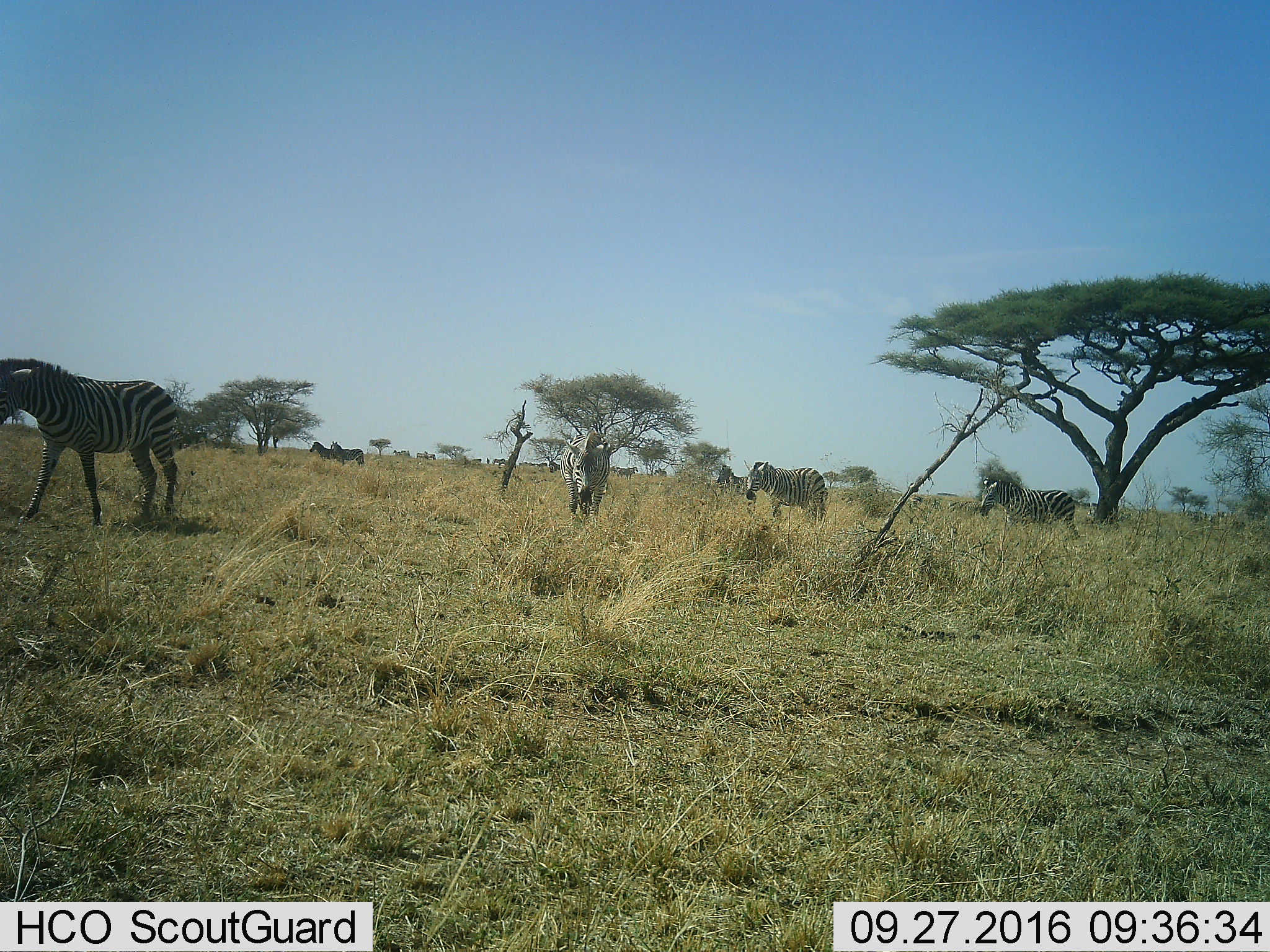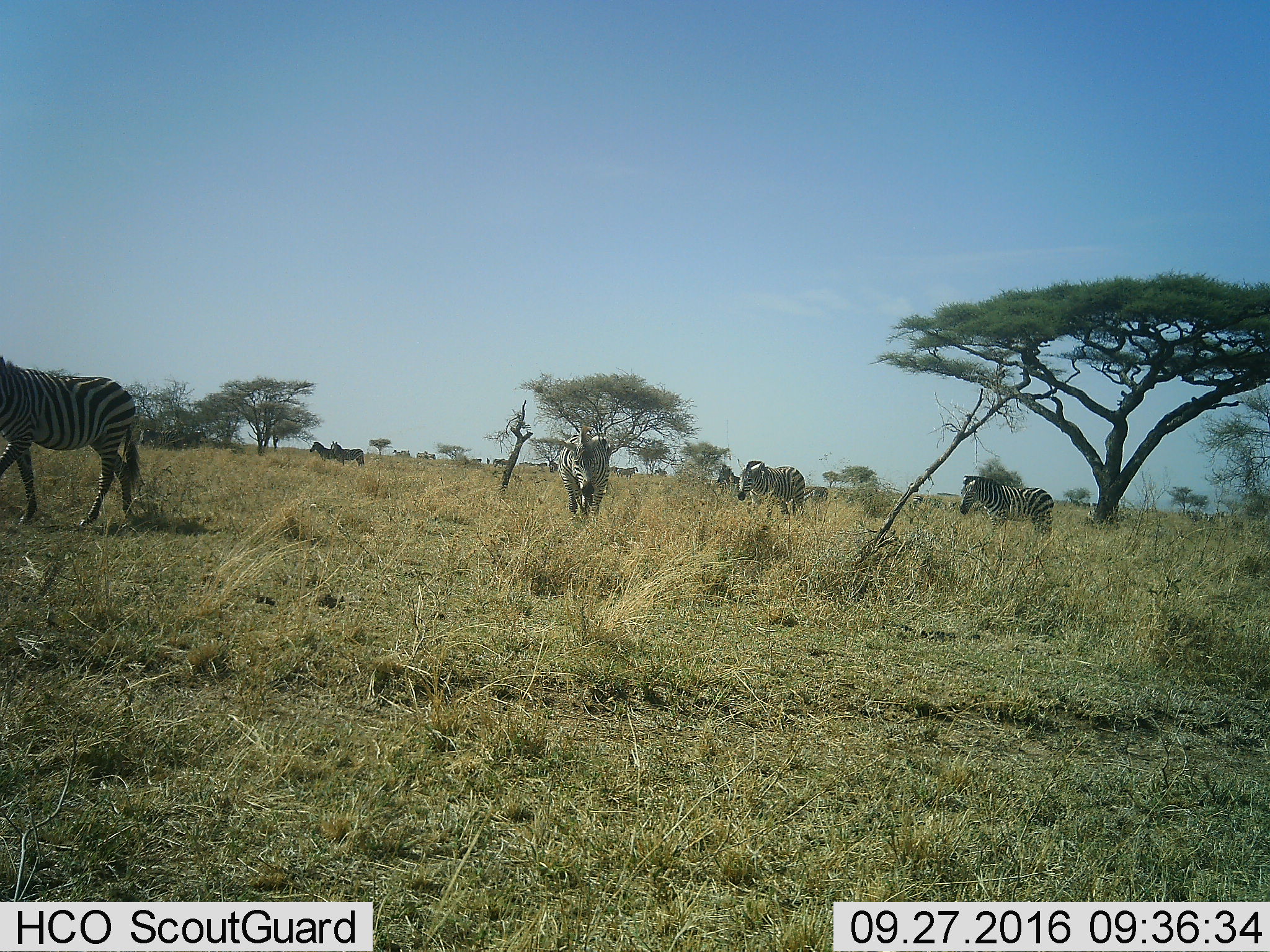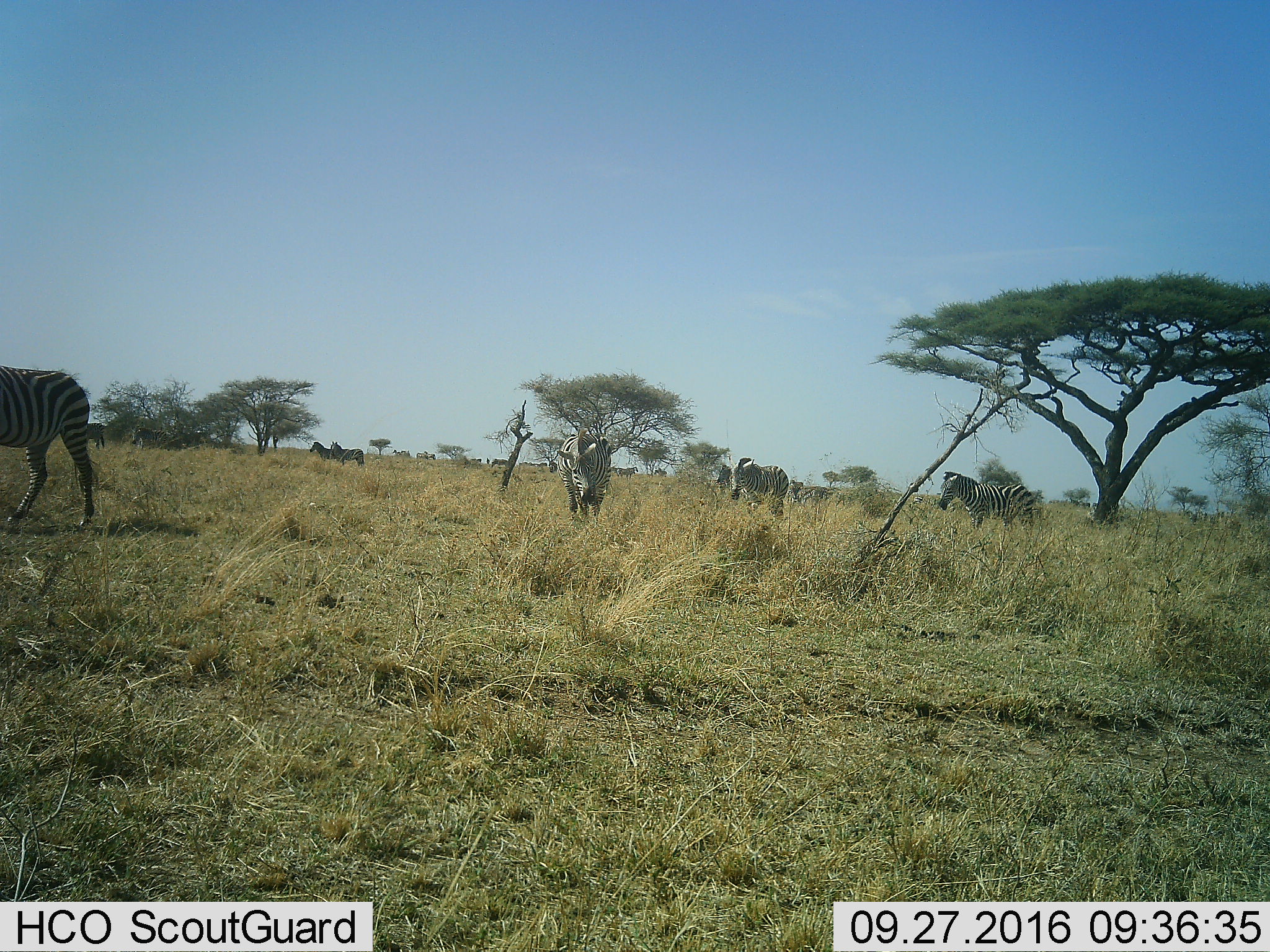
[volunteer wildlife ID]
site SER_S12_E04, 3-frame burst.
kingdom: Animalia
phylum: Chordata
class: Mammalia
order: Perissodactyla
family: Equidae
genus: Equus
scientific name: Equus quagga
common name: plains zebra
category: zebraplains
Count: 11-50.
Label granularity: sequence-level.